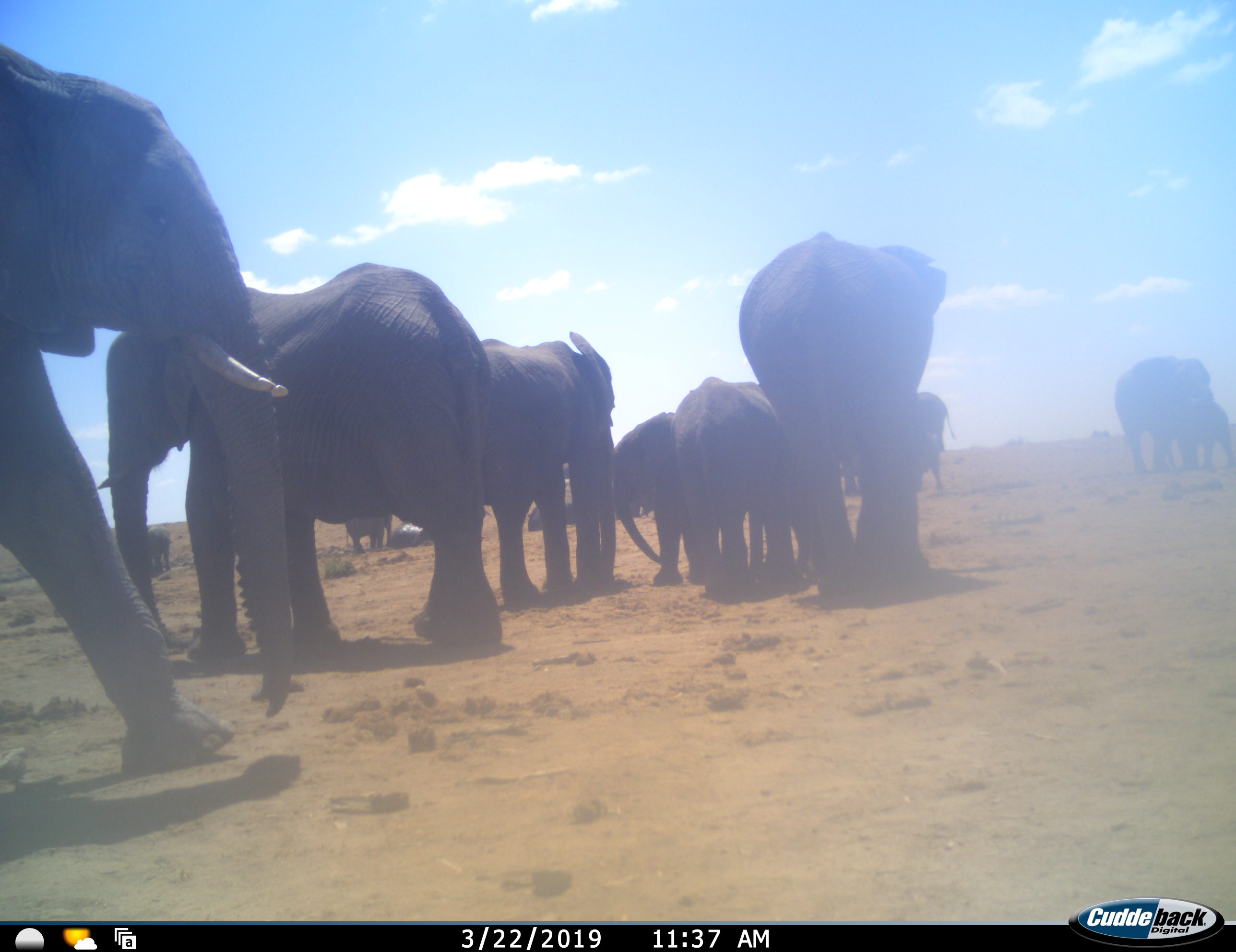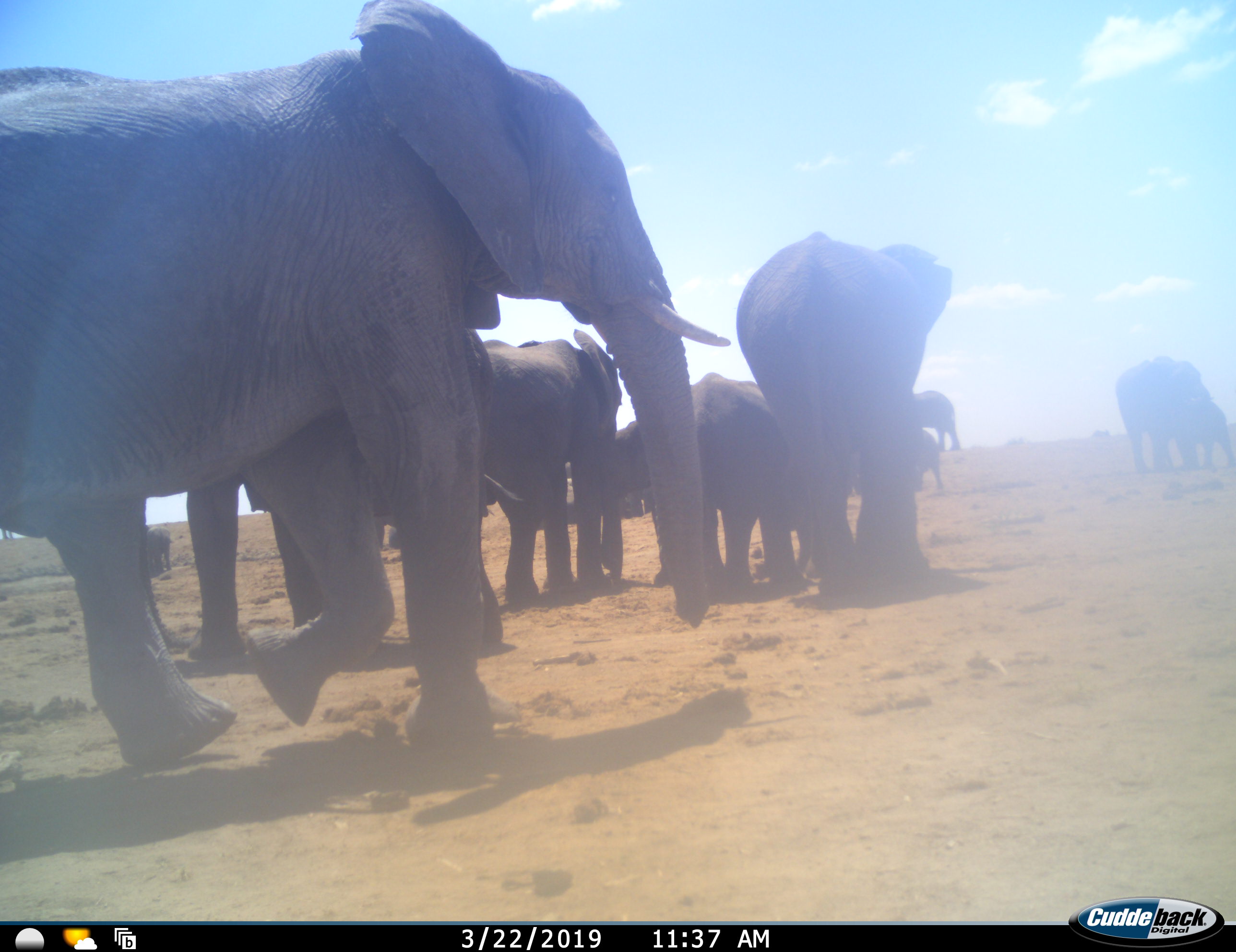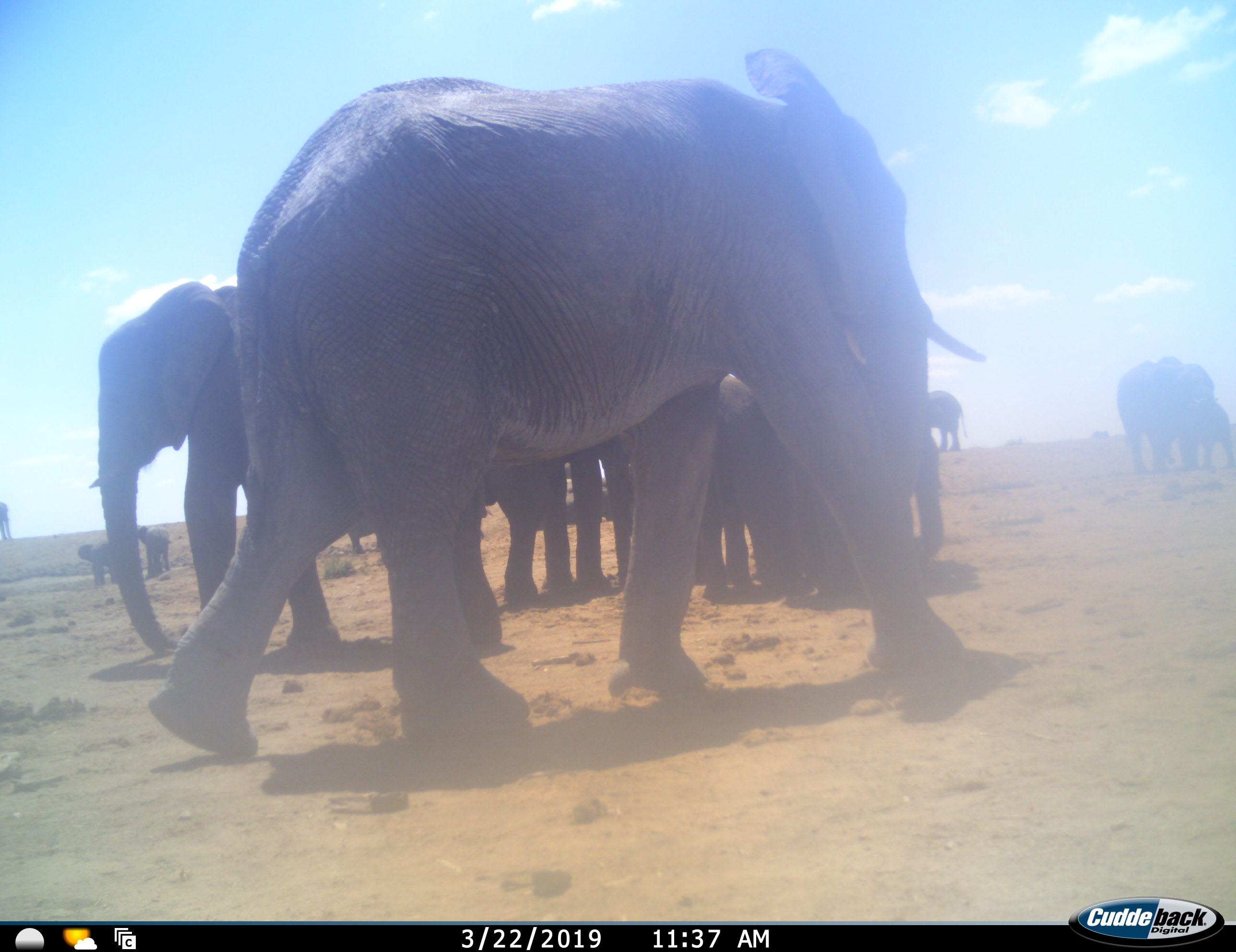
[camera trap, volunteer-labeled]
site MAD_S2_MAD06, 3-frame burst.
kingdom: Animalia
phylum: Chordata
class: Mammalia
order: Proboscidea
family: Elephantidae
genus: Loxodonta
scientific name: Loxodonta africana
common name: african bush elephant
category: elephant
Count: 11-50.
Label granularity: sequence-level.